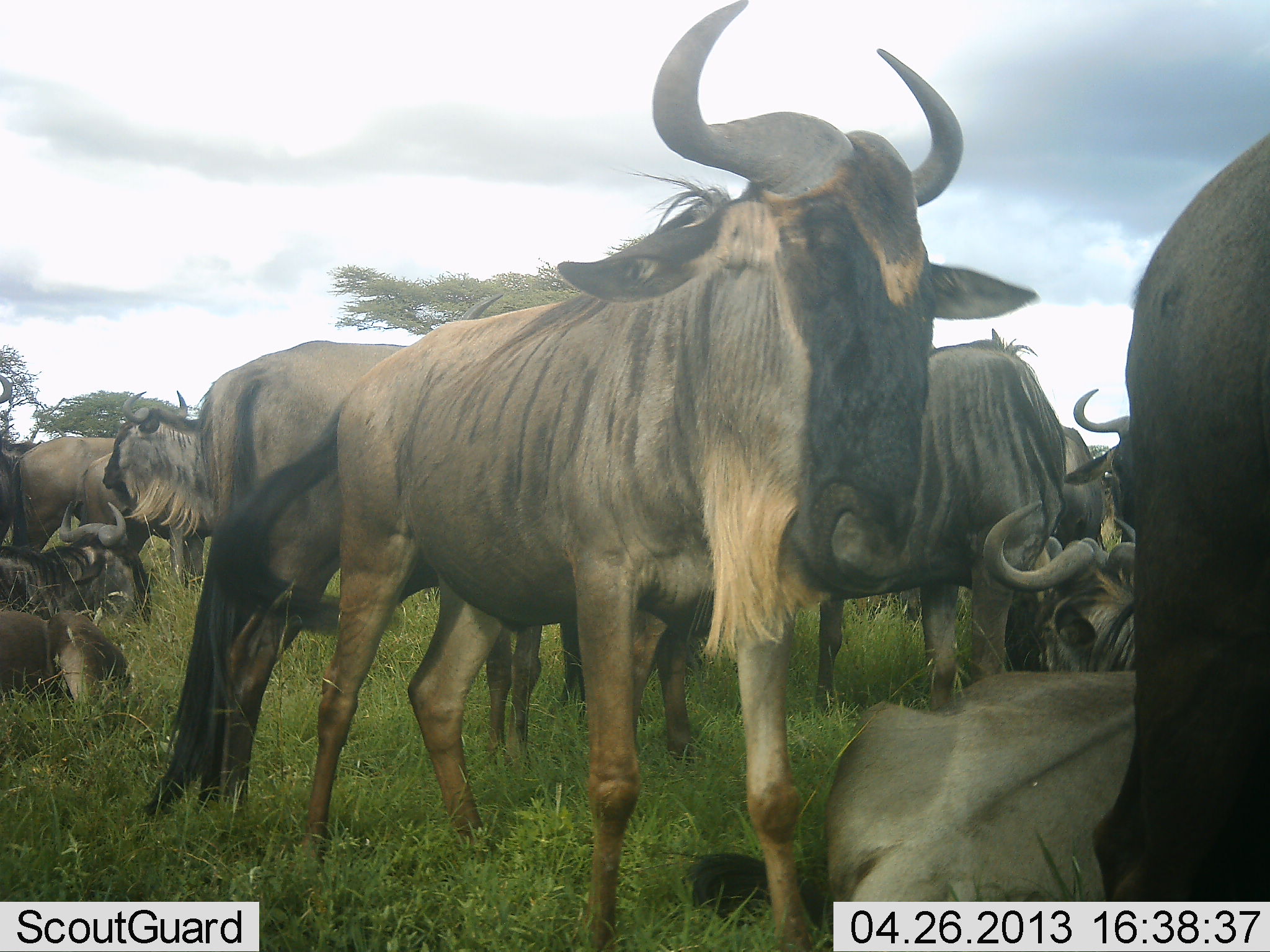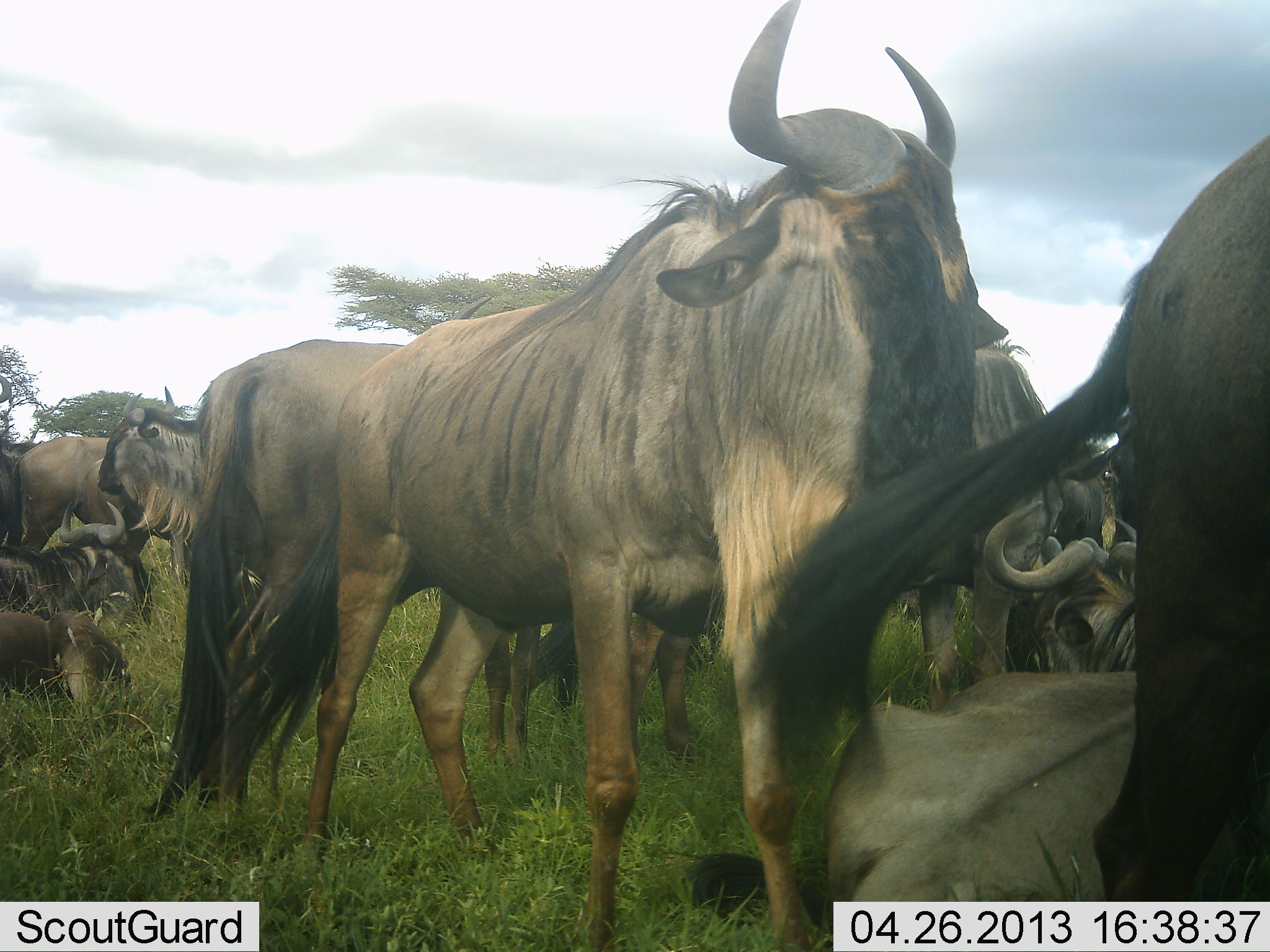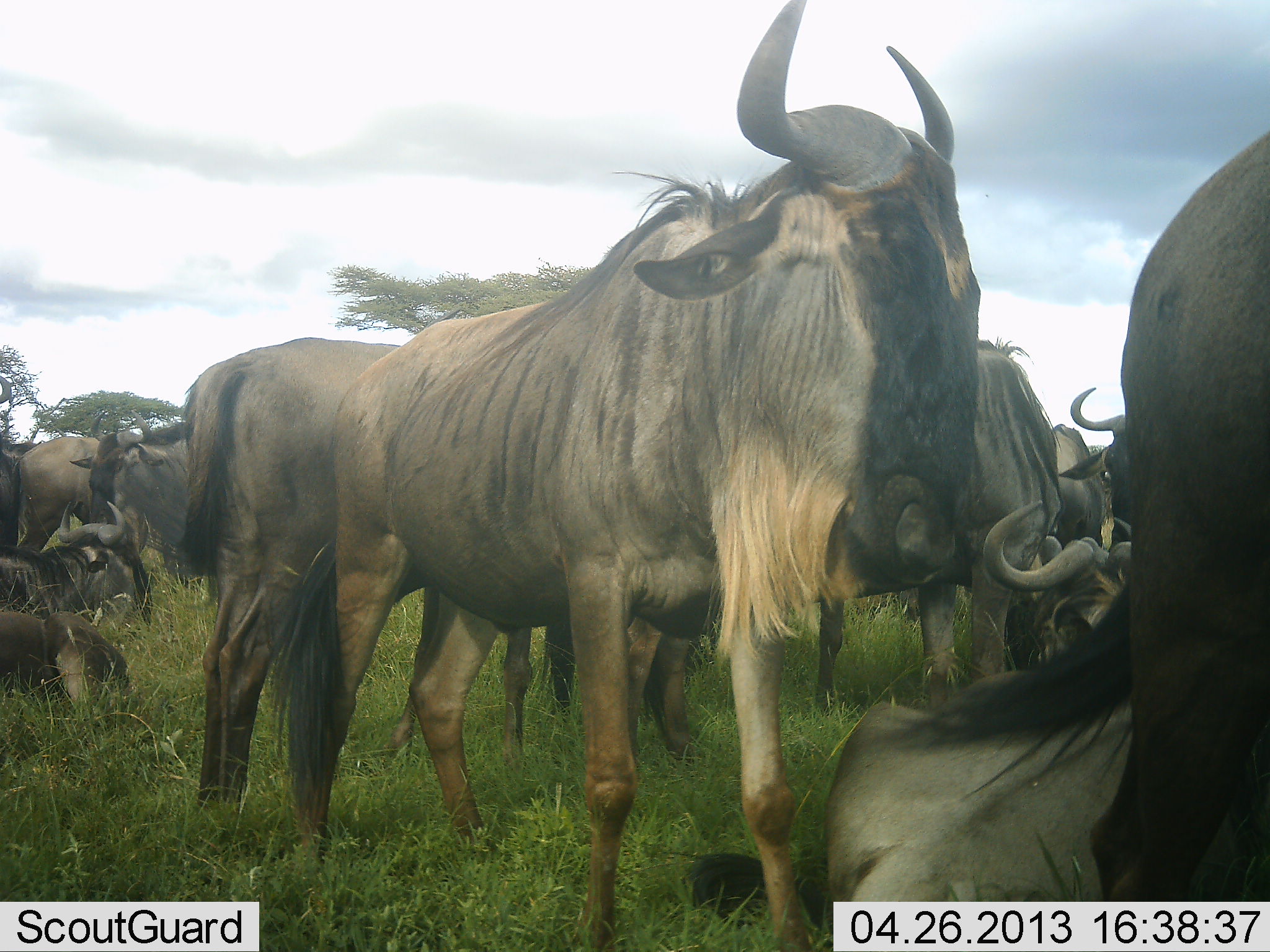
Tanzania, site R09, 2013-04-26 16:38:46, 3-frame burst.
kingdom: Animalia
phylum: Chordata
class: Mammalia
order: Artiodactyla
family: Bovidae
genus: Connochaetes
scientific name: Connochaetes taurinus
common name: blue wildebeest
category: wildebeest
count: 11-50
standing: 100%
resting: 80%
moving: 20%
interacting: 20%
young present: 0%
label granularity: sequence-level